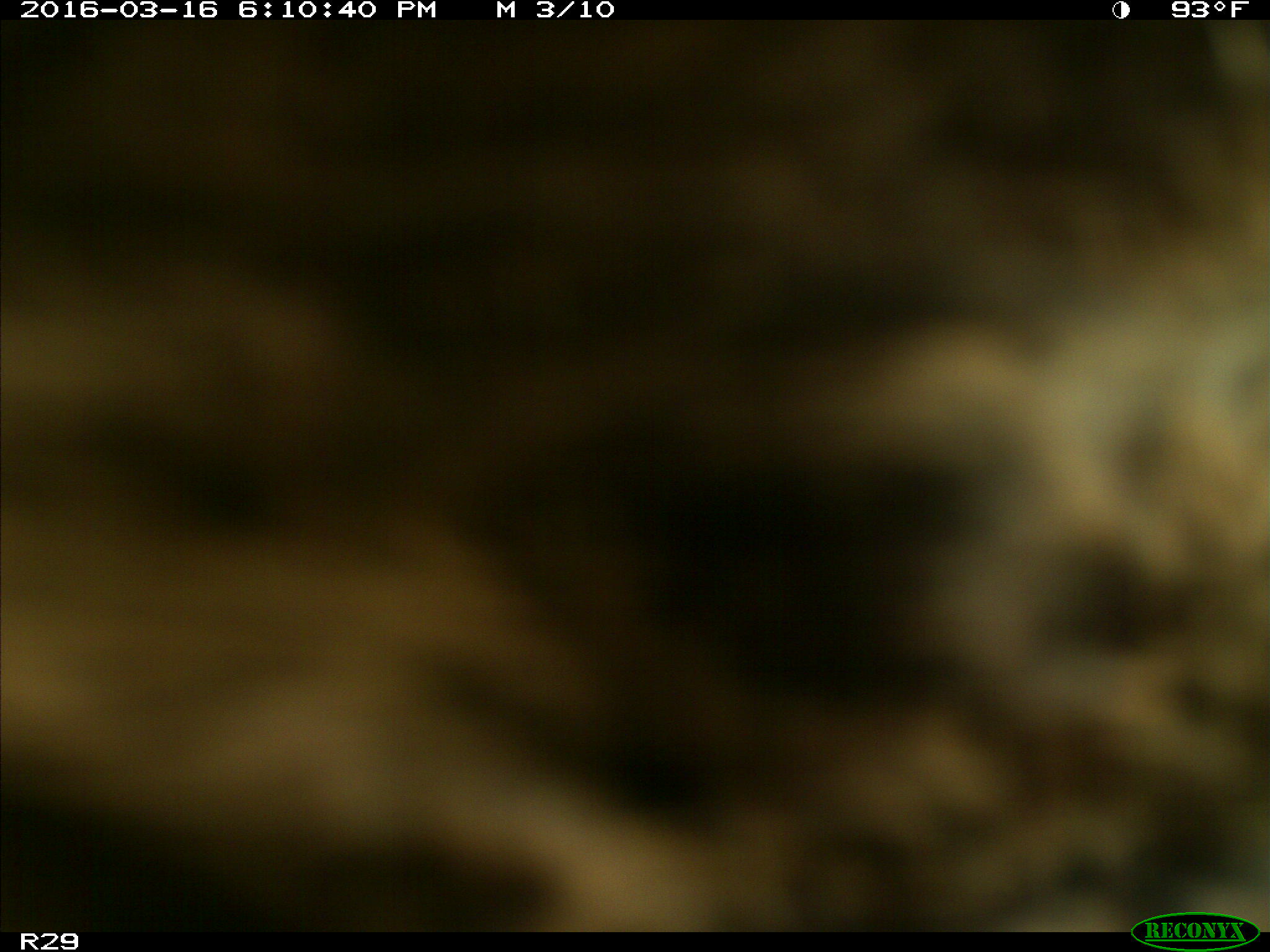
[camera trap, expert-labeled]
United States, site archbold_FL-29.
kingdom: Animalia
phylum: Chordata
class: Mammalia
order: Artiodactyla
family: Bovidae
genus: Bos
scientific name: Bos taurus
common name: domestic cow